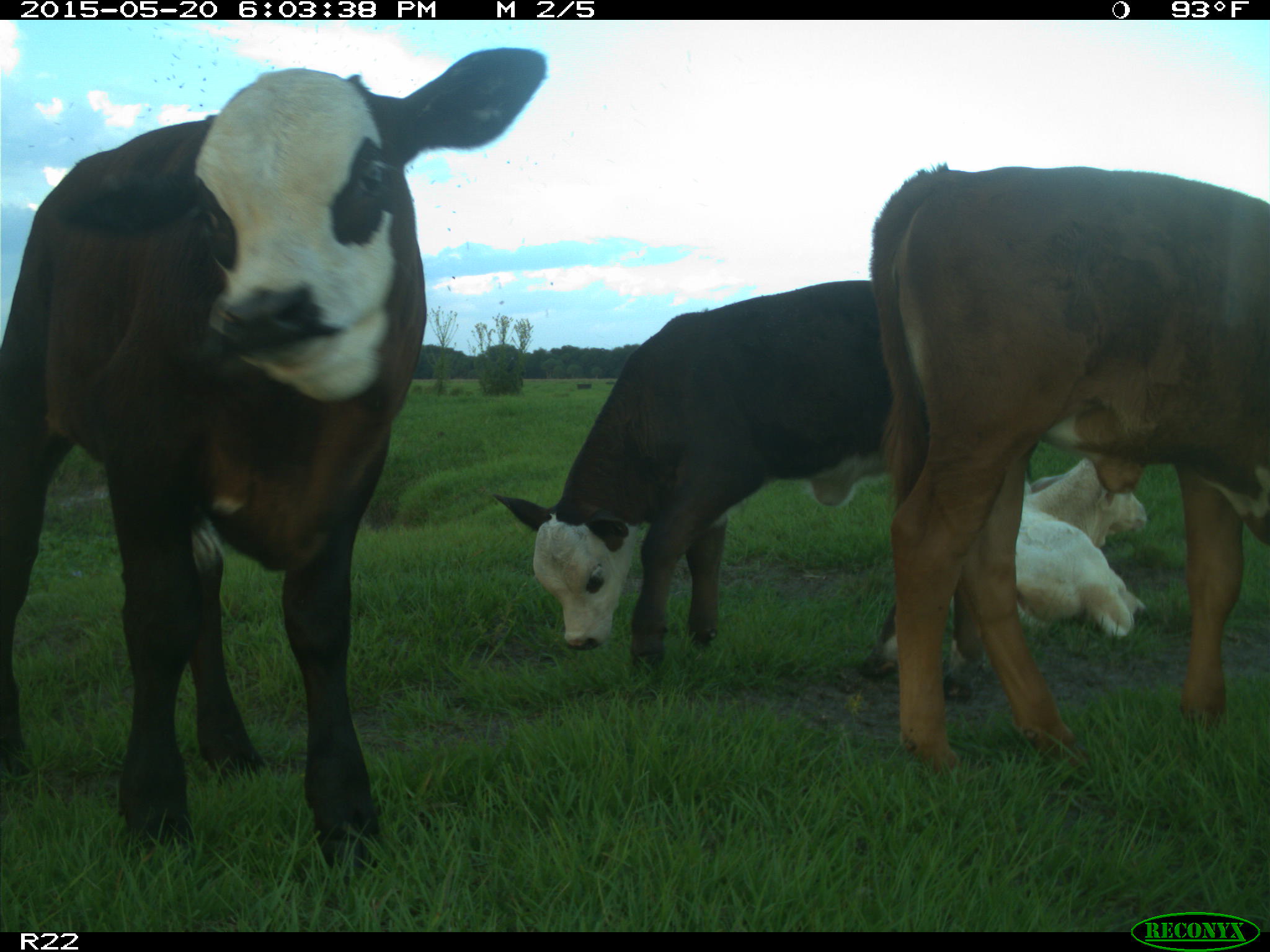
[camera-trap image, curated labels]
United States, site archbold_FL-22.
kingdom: Animalia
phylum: Chordata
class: Mammalia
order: Artiodactyla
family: Bovidae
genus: Bos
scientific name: Bos taurus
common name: domestic cow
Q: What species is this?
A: Bos taurus (domestic cow).